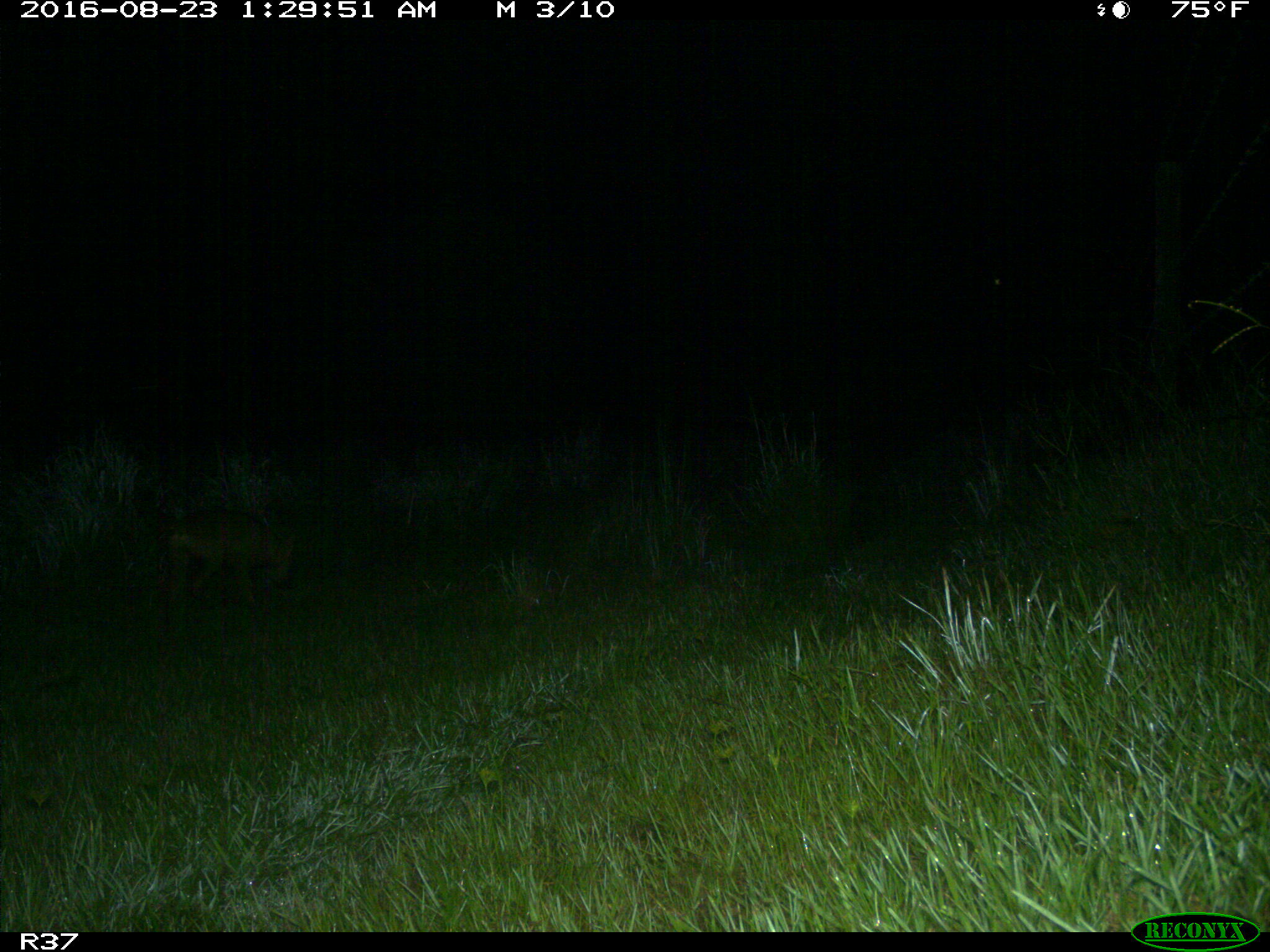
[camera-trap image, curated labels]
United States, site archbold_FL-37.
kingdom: Animalia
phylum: Chordata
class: Mammalia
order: Carnivora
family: Canidae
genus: Canis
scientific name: Canis latrans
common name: coyote